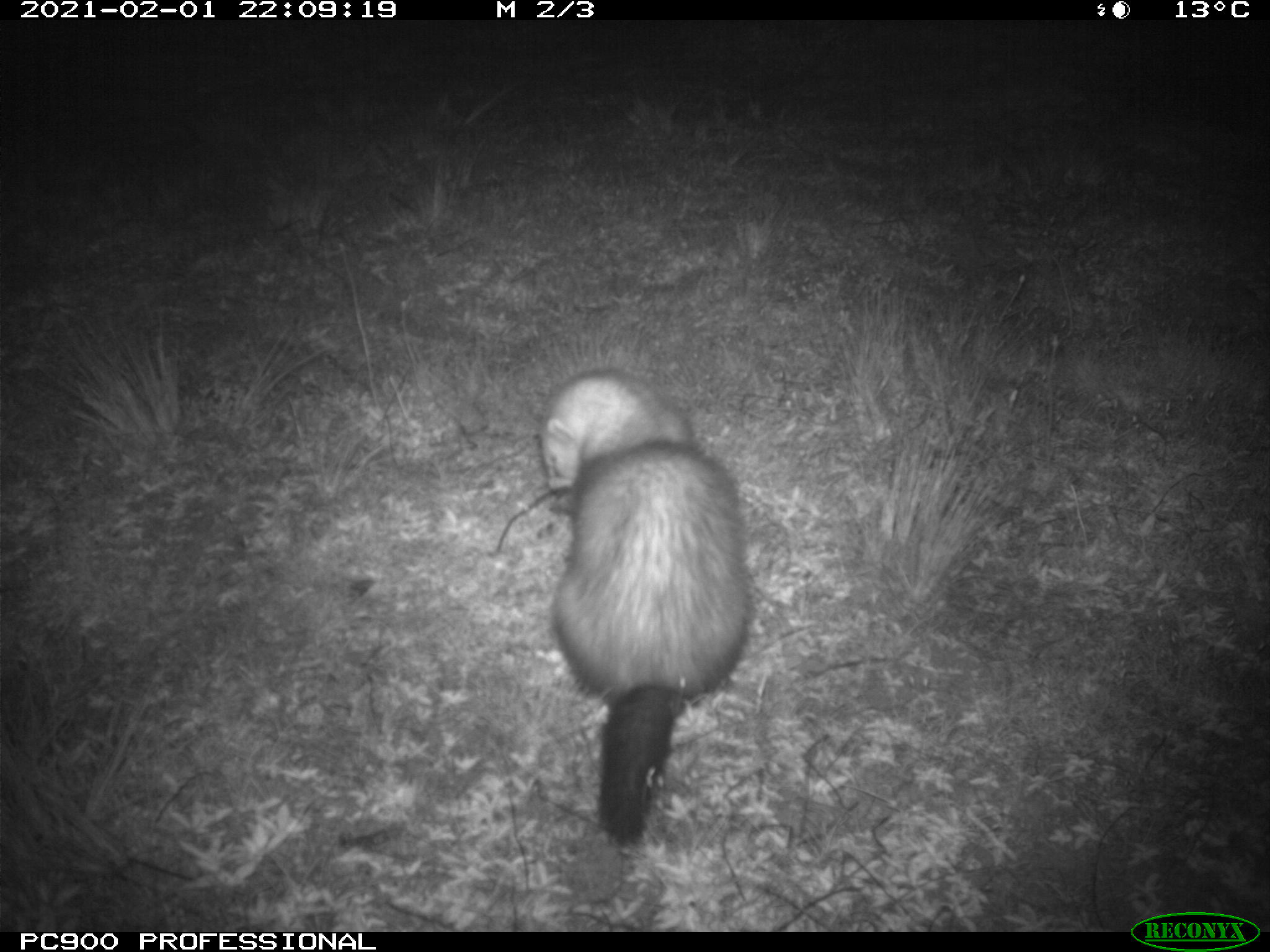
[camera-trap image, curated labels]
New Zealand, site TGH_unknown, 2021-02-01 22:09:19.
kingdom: Animalia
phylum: Chordata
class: Mammalia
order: Carnivora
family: Mustelidae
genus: Mustela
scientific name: Mustela furo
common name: ferret